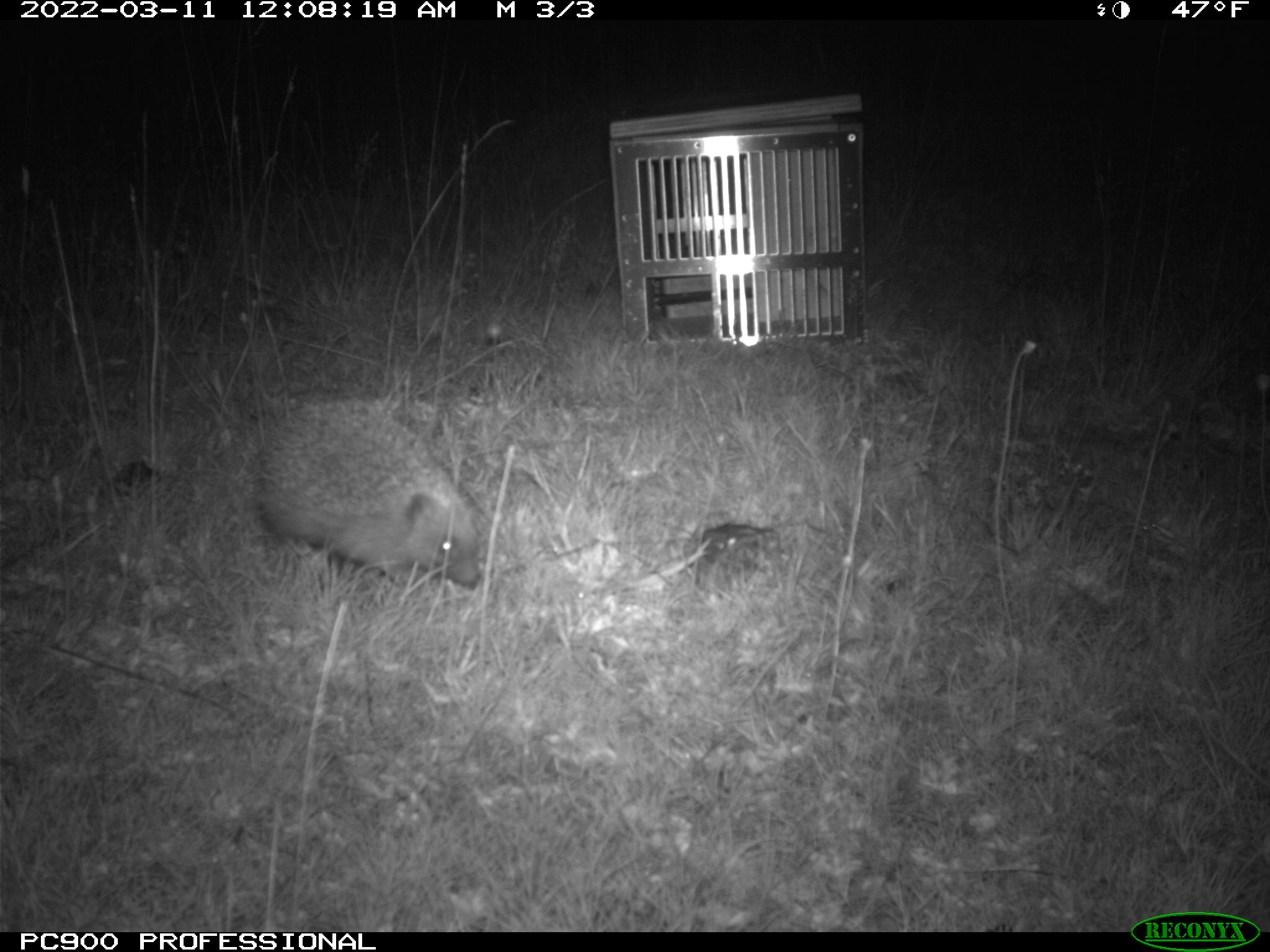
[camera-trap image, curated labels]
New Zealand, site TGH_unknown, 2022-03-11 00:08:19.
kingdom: Animalia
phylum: Chordata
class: Mammalia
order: Eulipotyphla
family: Erinaceidae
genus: Erinaceus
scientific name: Erinaceus europaeus europaeus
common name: european hedgehog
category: hedgehog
Hedgehog (european hedgehog) (Erinaceus europaeus europaeus).